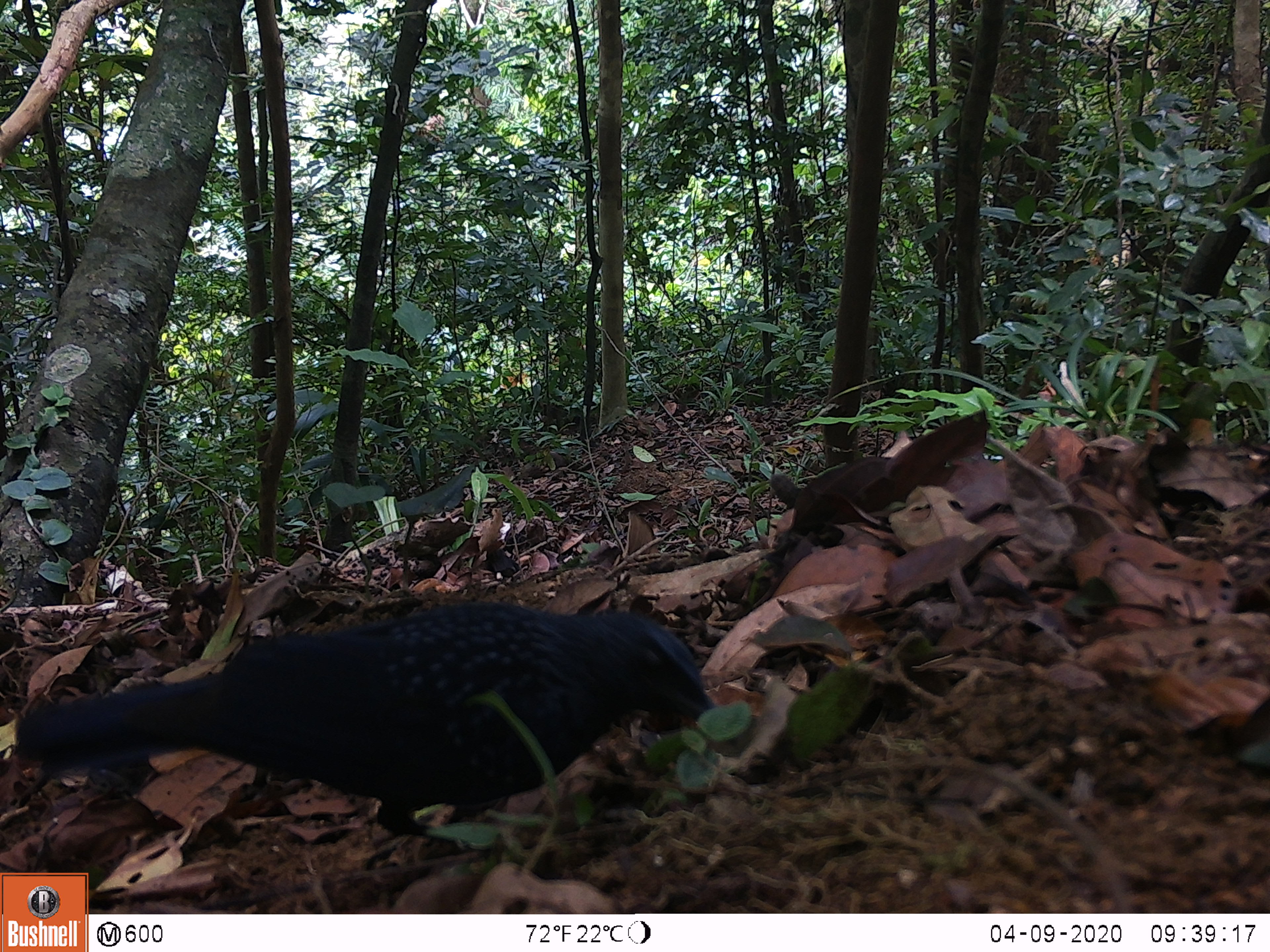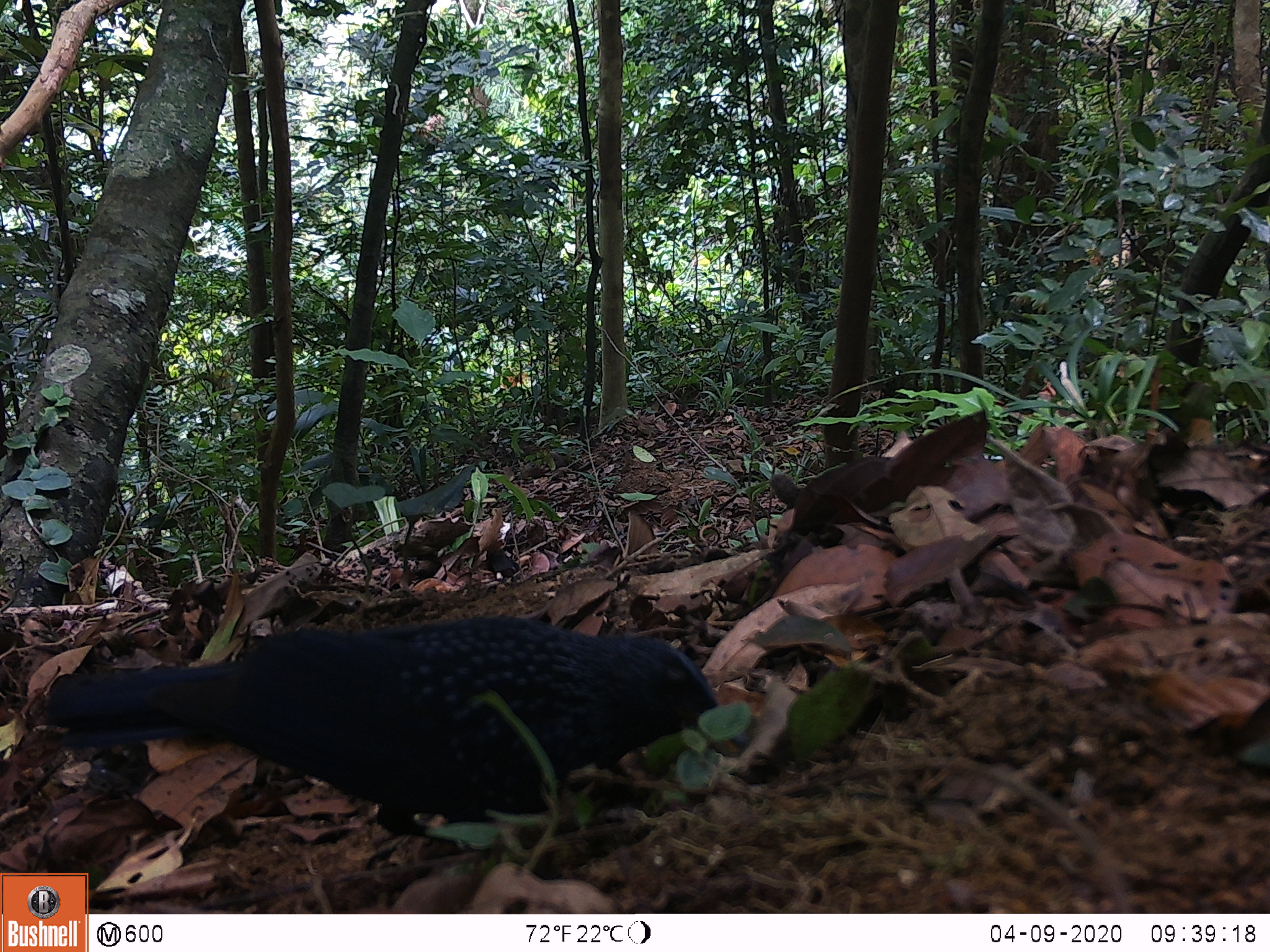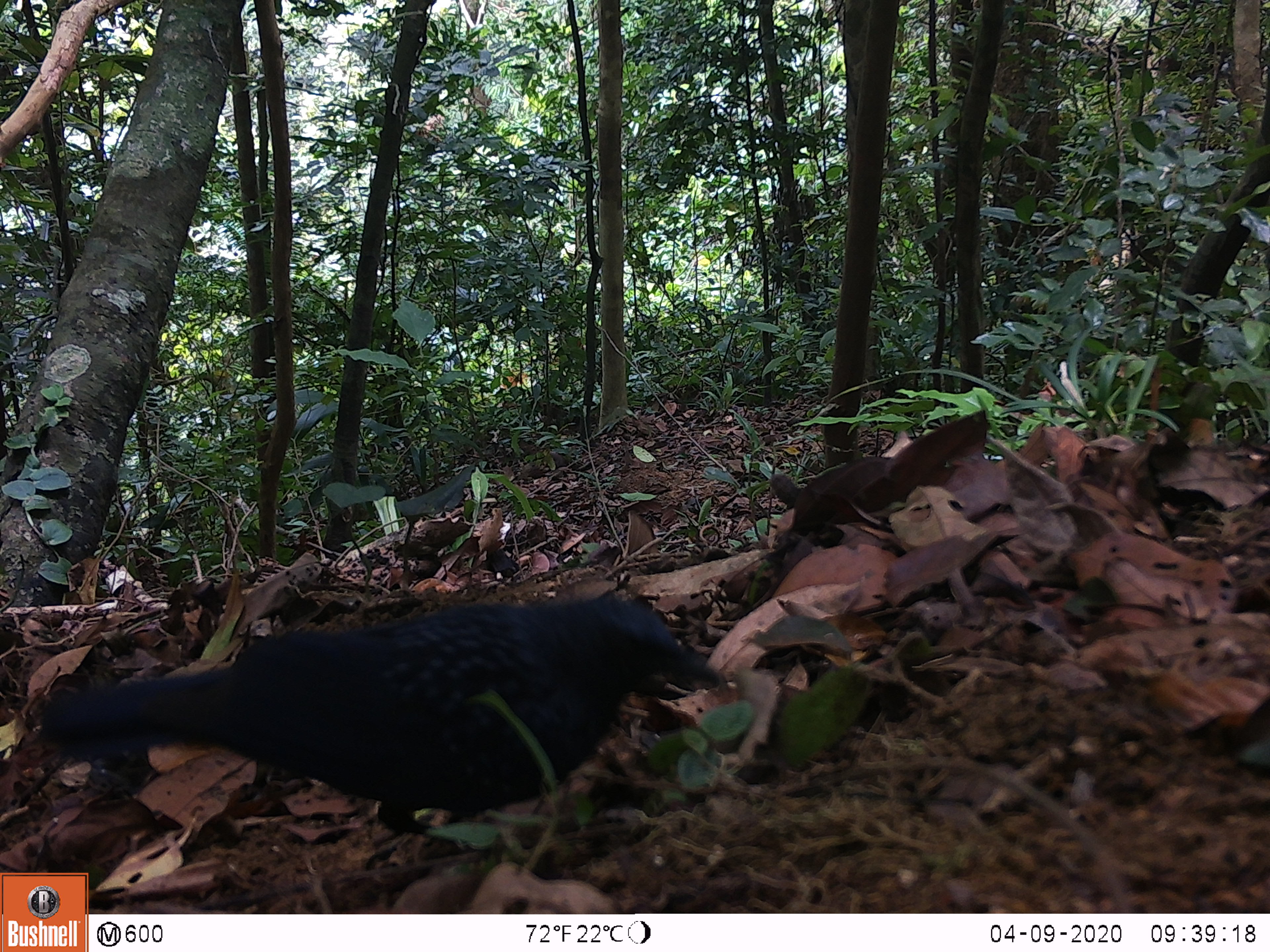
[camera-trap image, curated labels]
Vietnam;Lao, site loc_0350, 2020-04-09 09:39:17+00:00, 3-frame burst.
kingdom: Animalia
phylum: Chordata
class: Aves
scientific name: Aves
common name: bird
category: unidentified bird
Unidentified bird (bird) (Aves). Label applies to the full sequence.